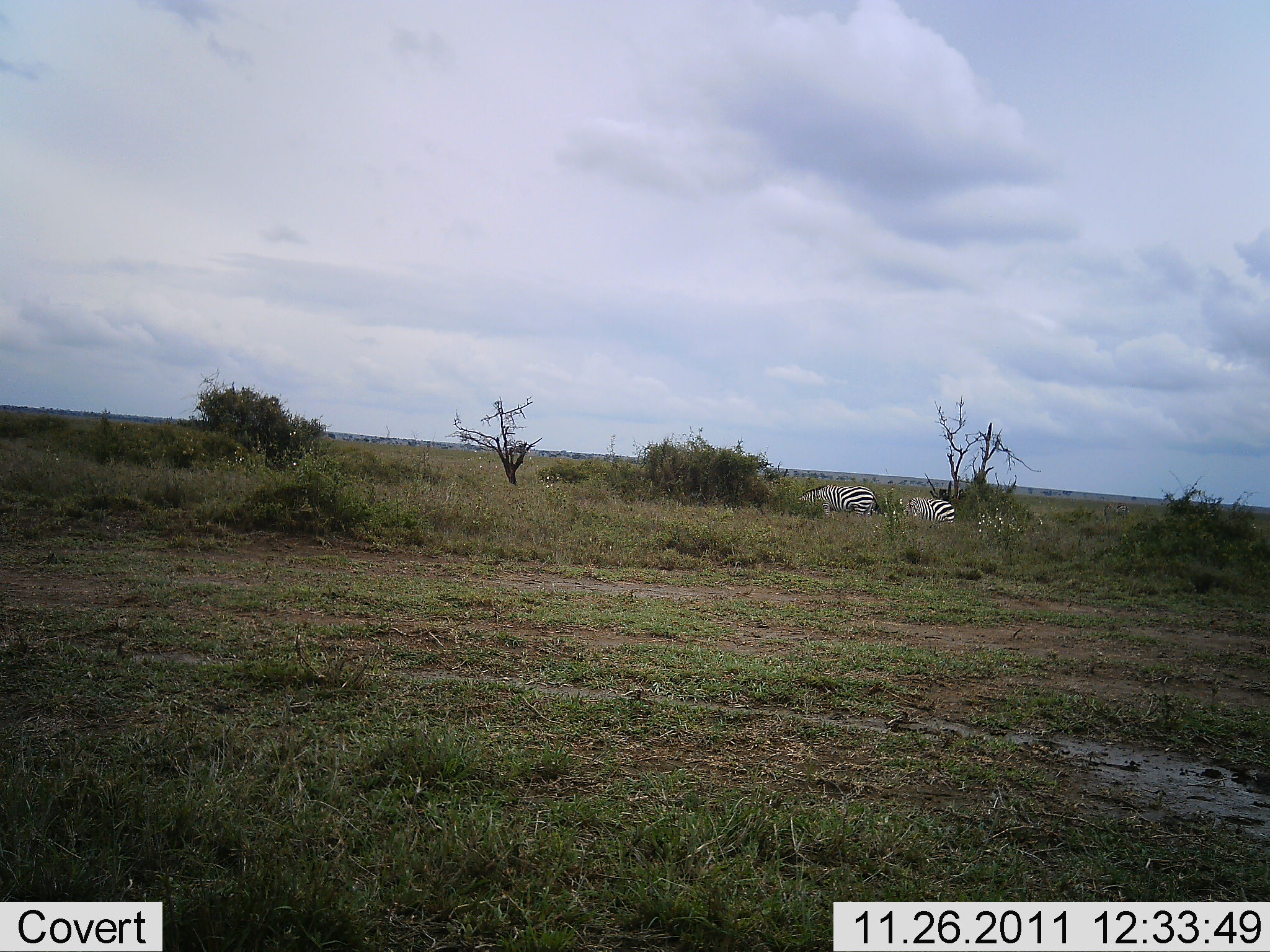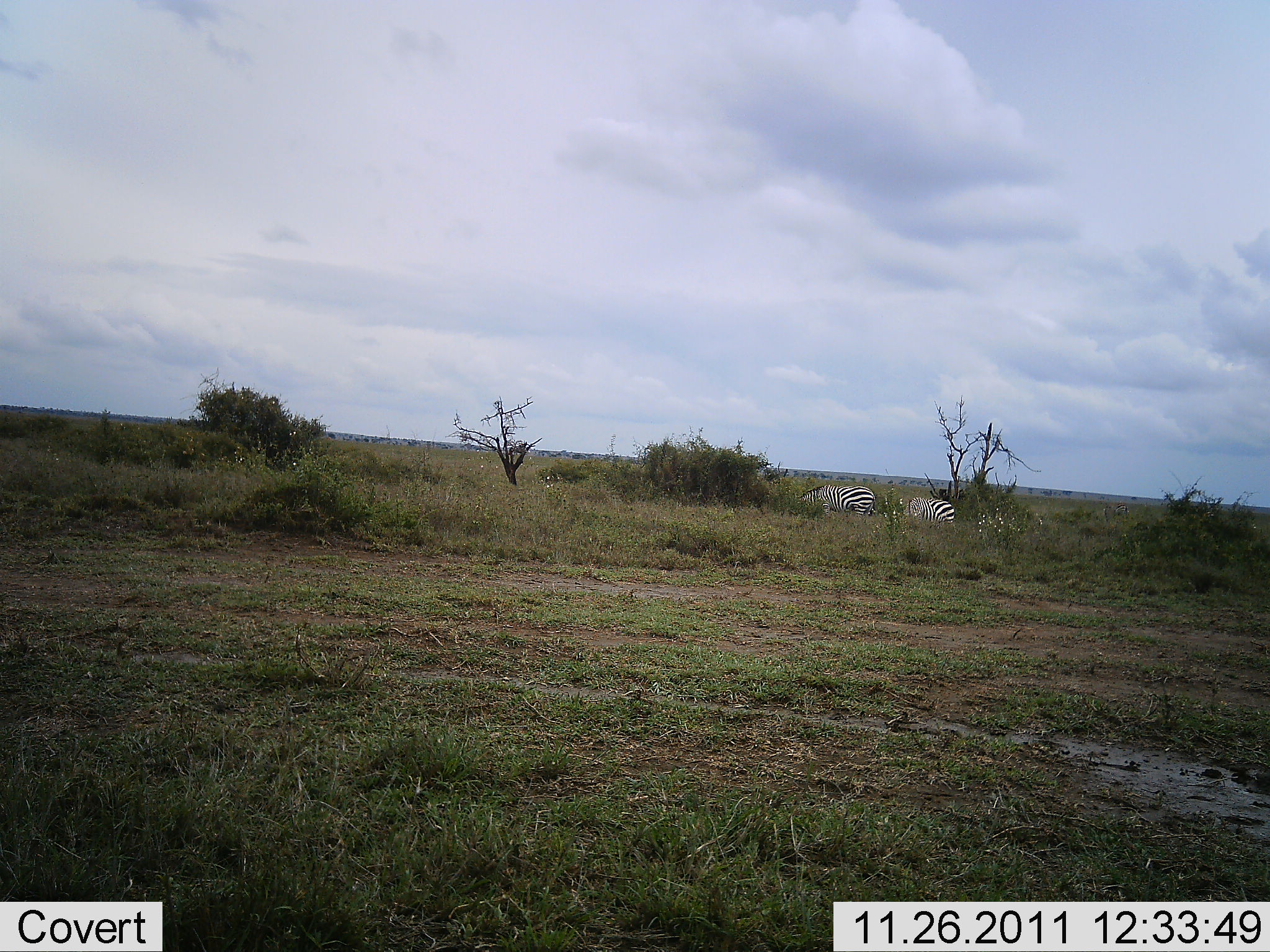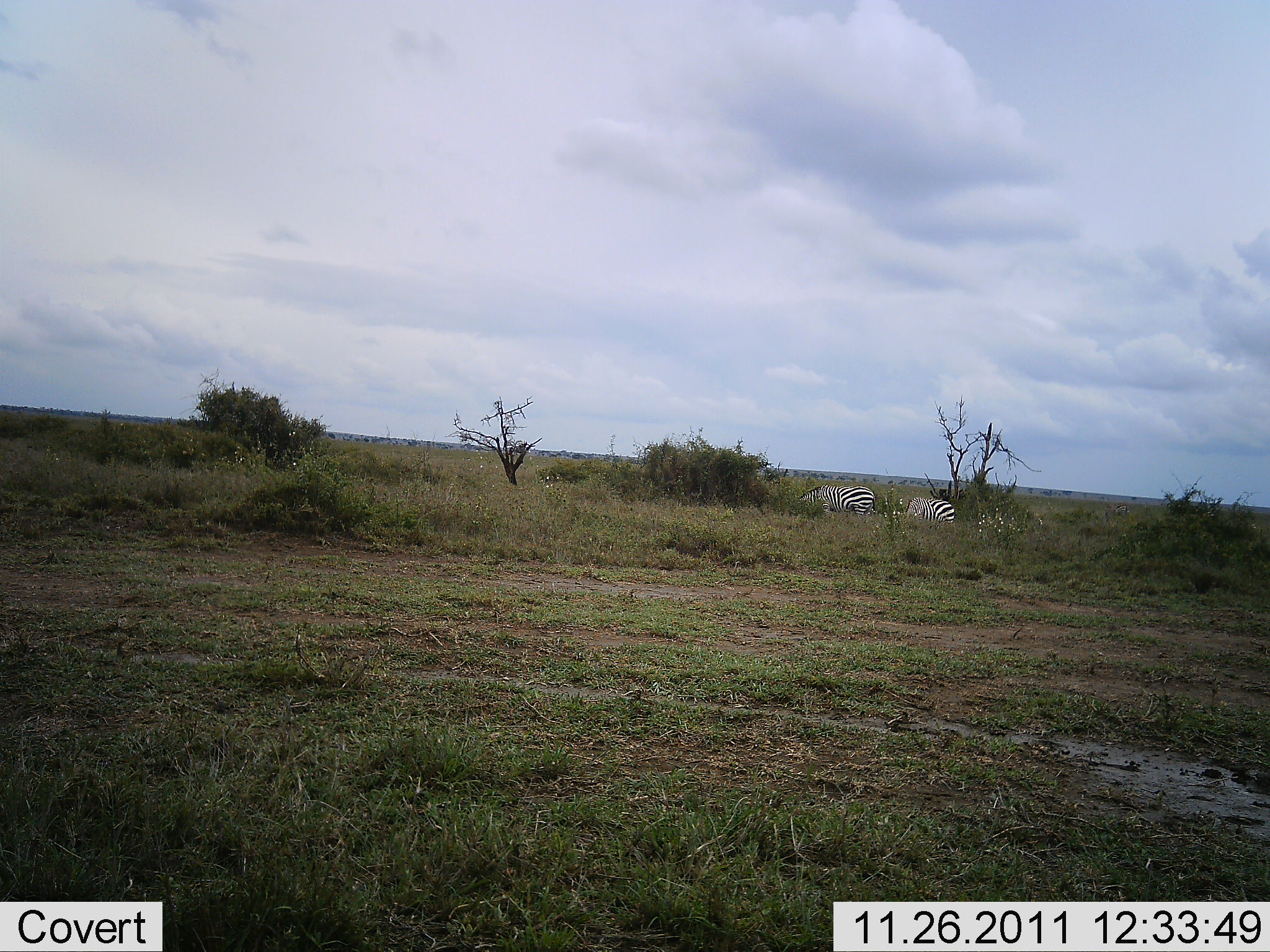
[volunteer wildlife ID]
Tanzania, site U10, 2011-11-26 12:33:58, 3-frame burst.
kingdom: Animalia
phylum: Chordata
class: Mammalia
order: Perissodactyla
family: Equidae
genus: Equus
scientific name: Equus quagga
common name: plains zebra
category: zebra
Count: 2.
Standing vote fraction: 60%.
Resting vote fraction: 20%.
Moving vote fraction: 0%.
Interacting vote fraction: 0%.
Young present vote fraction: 0%.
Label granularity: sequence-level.